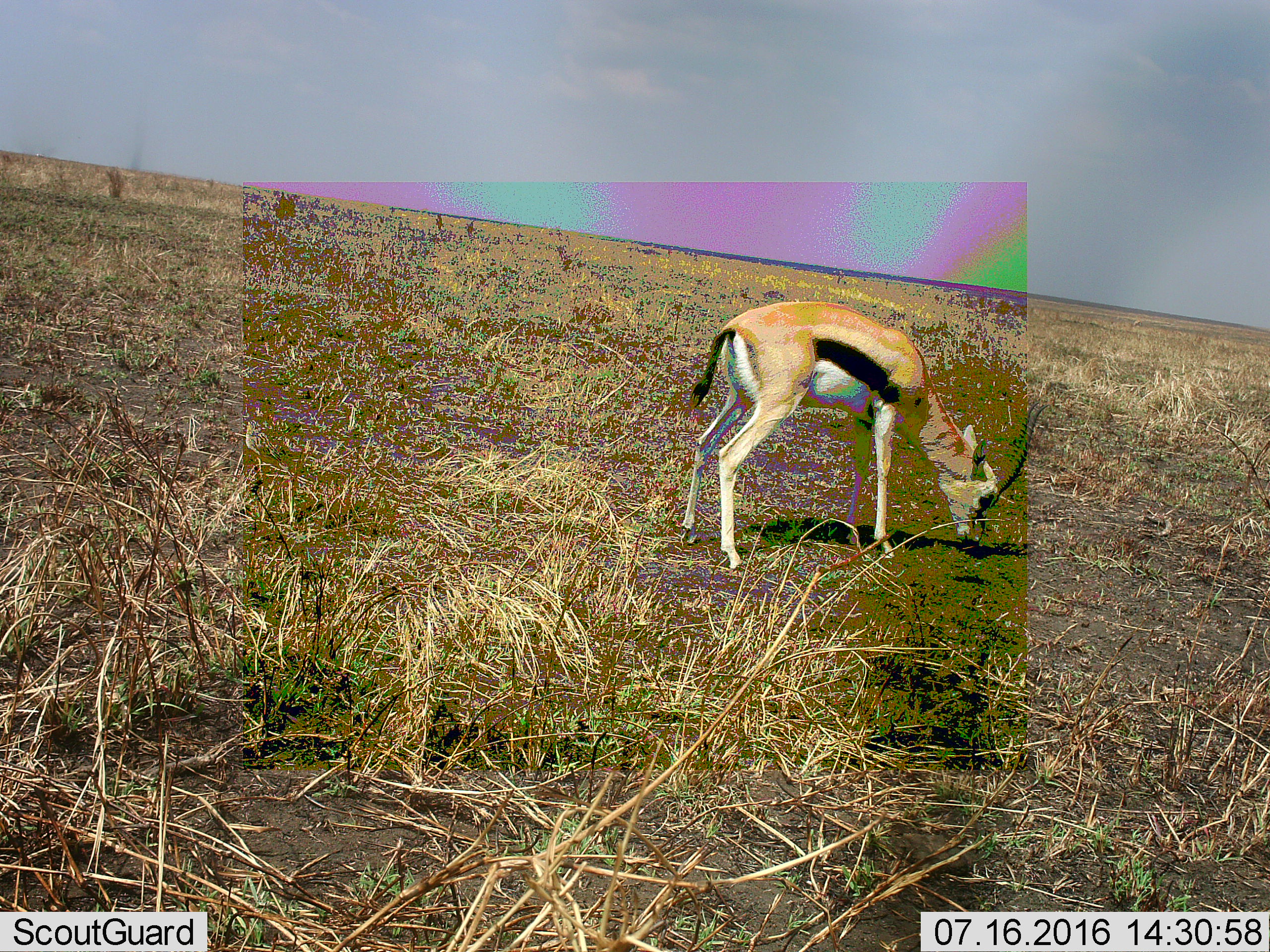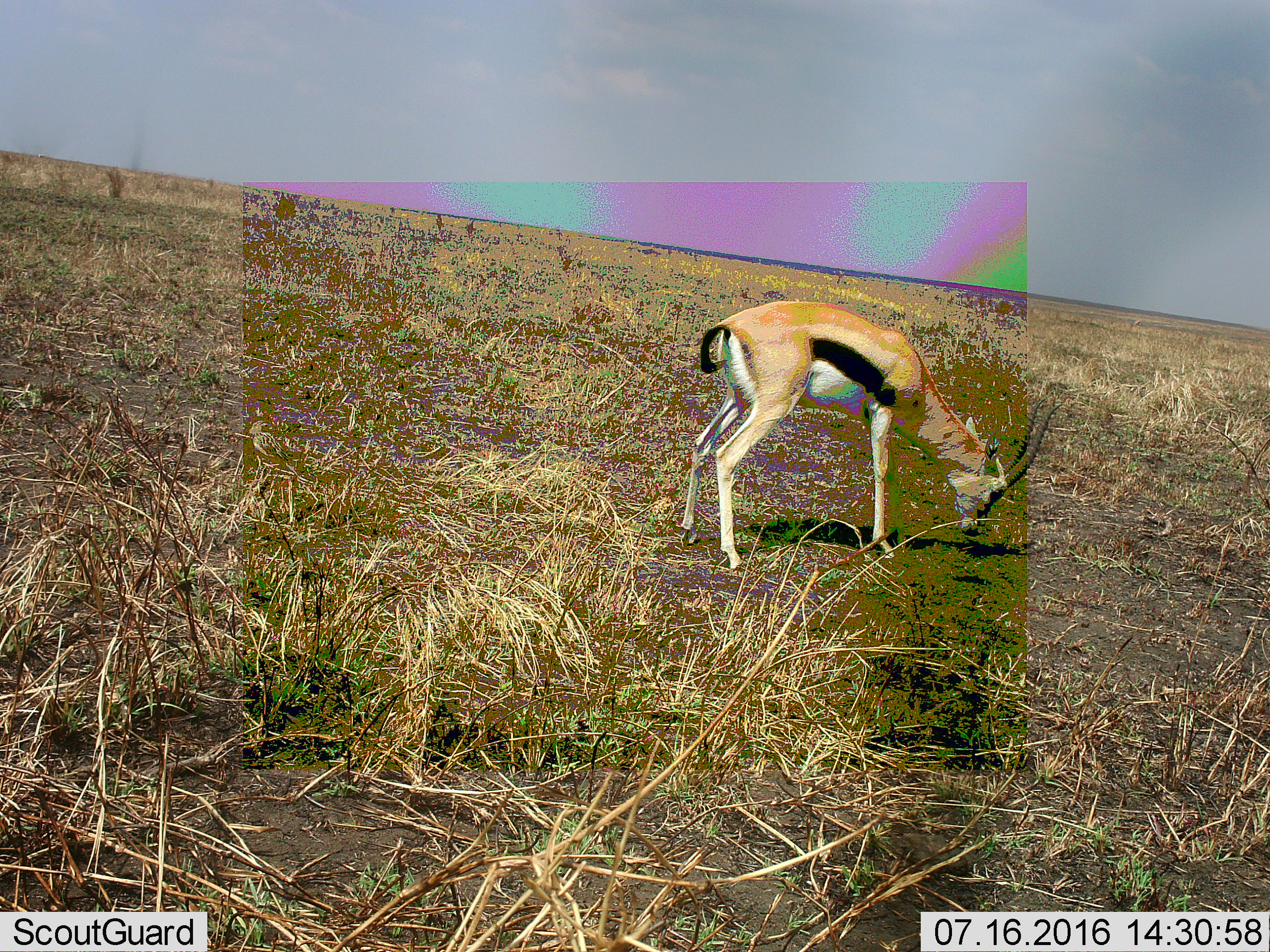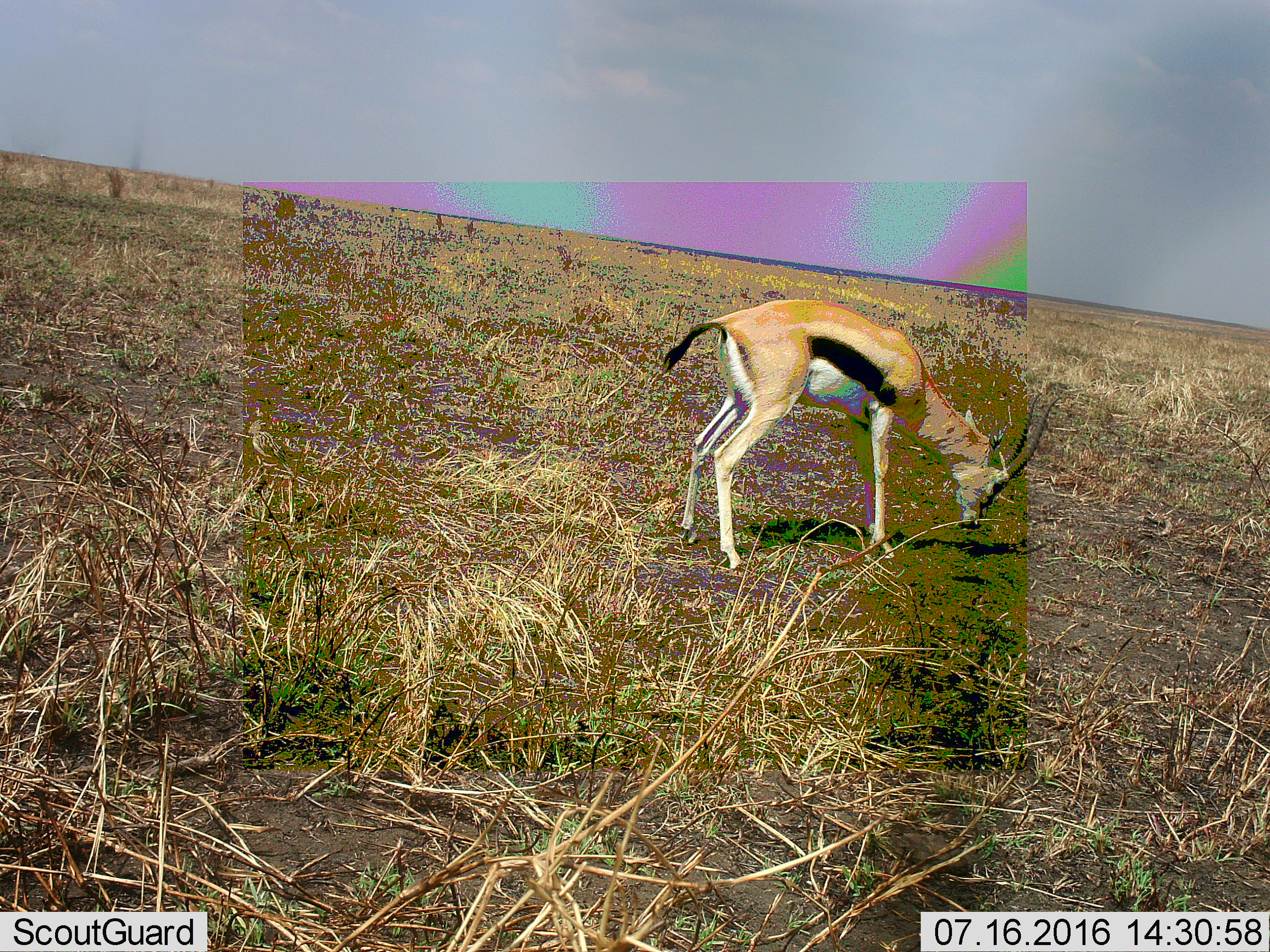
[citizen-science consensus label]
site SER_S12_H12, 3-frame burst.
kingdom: Animalia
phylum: Chordata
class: Mammalia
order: Artiodactyla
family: Bovidae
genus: Eudorcas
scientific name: Eudorcas thomsonii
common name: thomson's gazelle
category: gazellethomsons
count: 1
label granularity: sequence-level